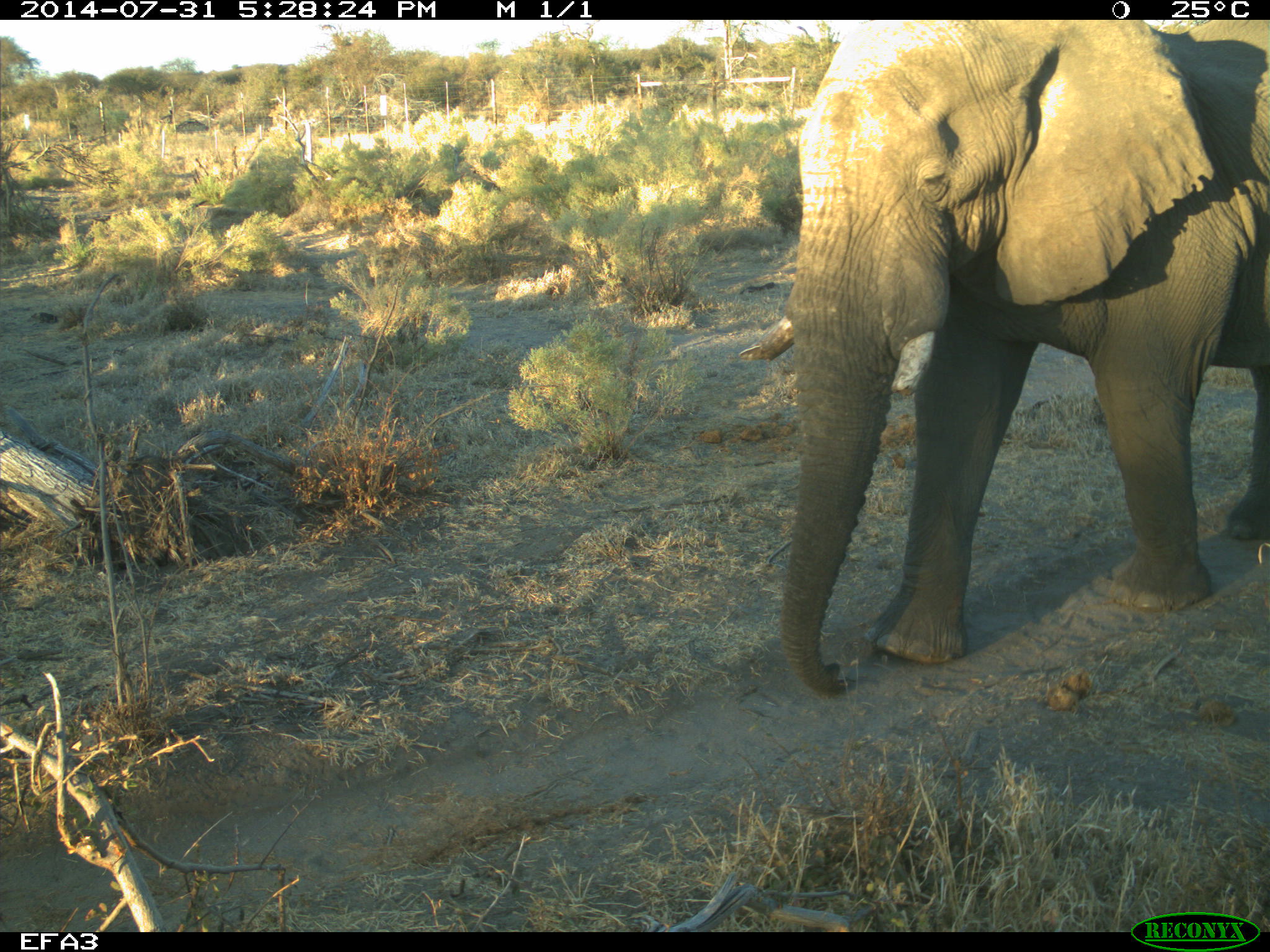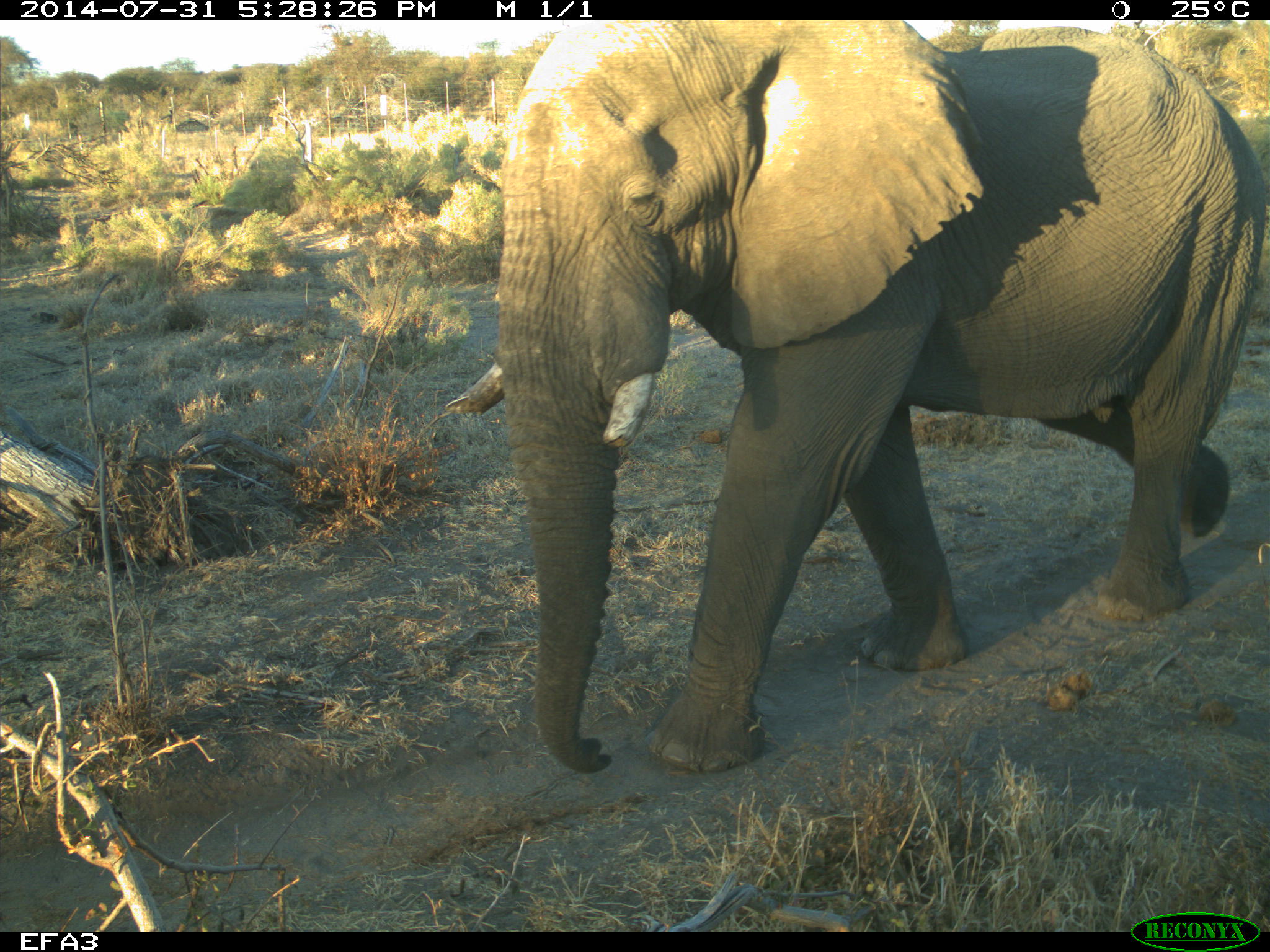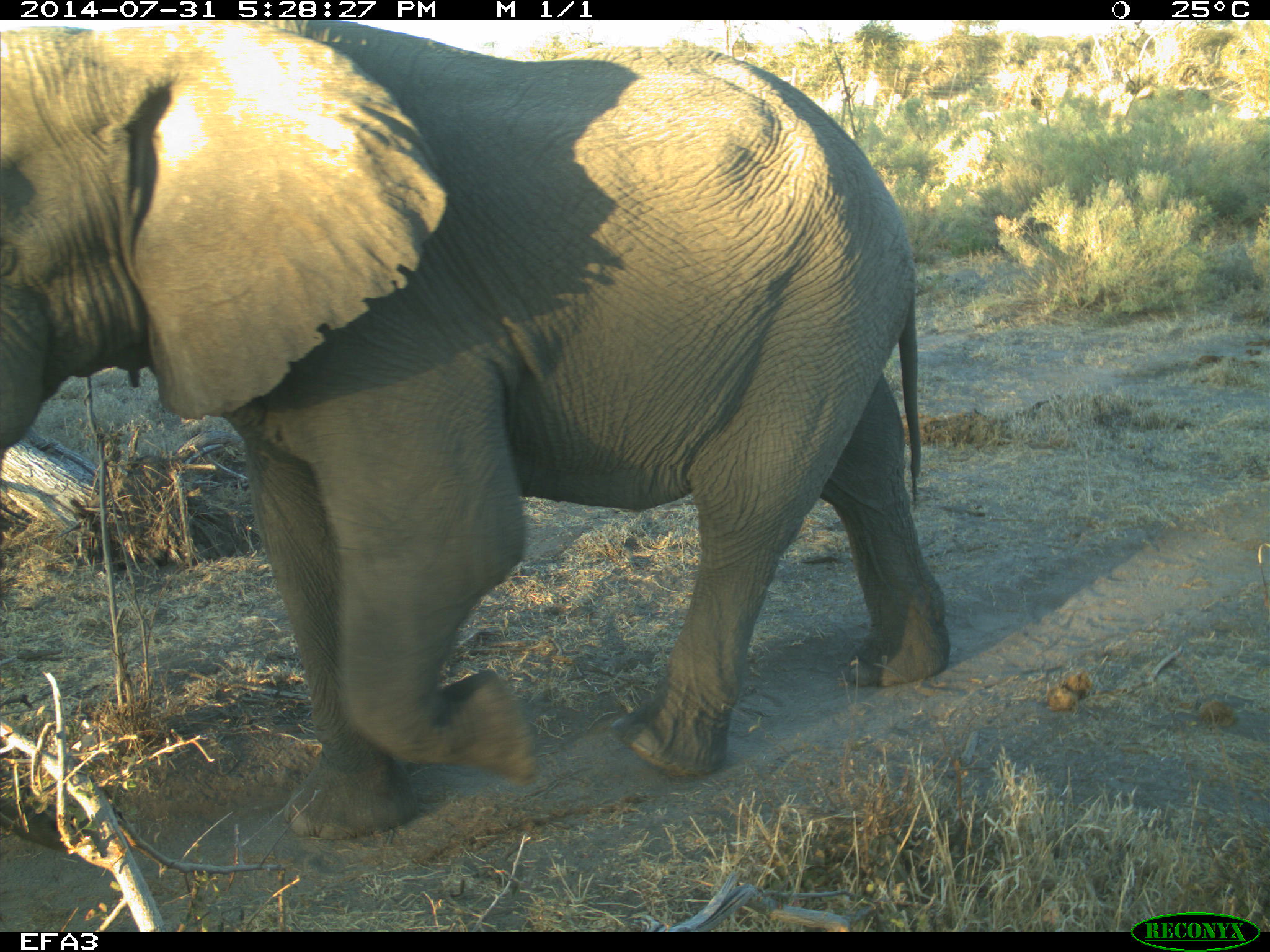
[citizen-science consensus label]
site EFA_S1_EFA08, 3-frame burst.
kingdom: Animalia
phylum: Chordata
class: Mammalia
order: Proboscidea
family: Elephantidae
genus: Loxodonta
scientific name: Loxodonta africana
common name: african bush elephant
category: elephant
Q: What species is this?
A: Elephant (african bush elephant) (Loxodonta africana).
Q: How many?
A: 1.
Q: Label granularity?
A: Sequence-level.